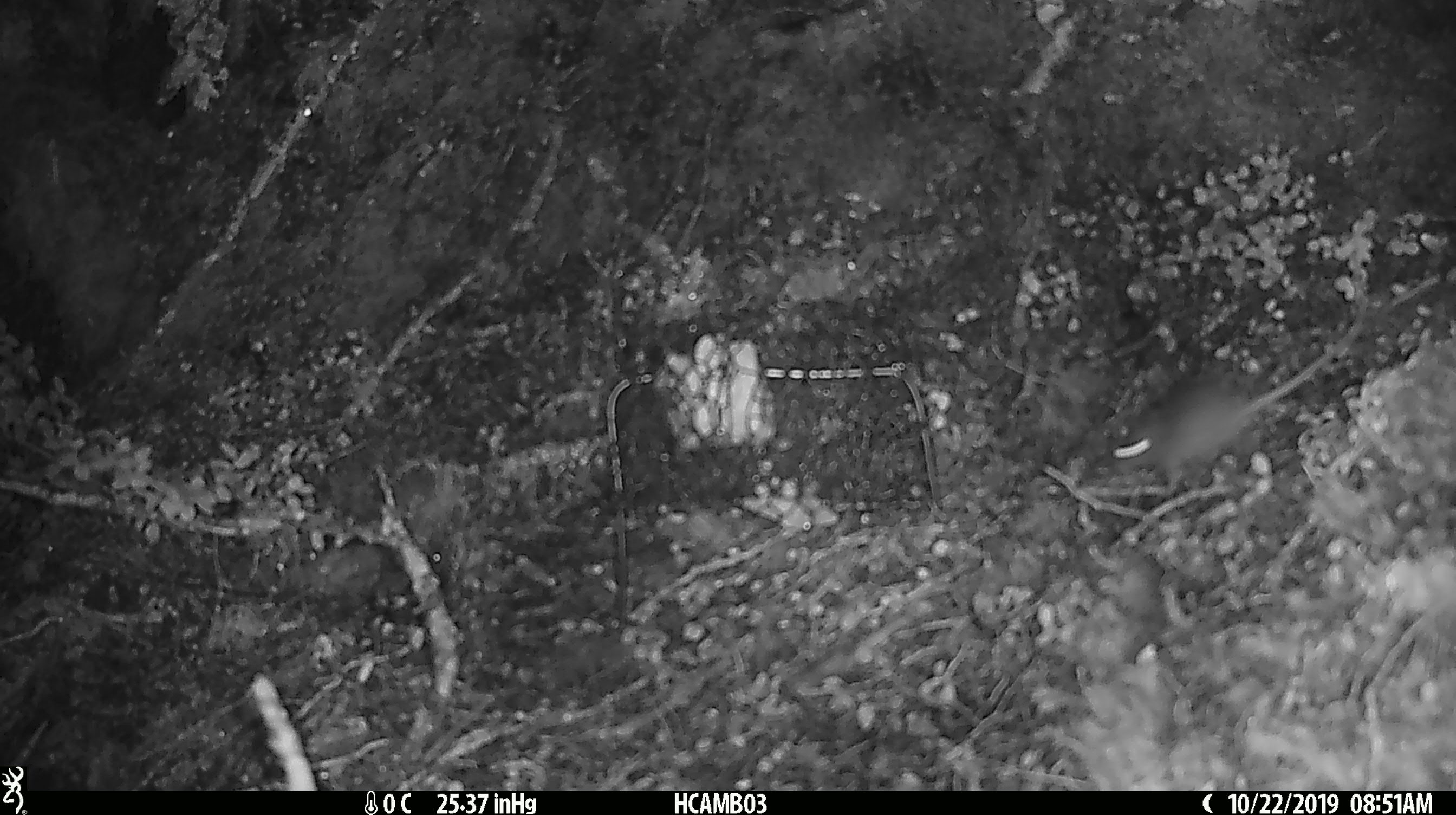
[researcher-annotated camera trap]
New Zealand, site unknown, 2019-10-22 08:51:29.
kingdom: Animalia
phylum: Chordata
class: Mammalia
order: Rodentia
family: Muridae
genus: Mus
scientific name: Mus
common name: mouse